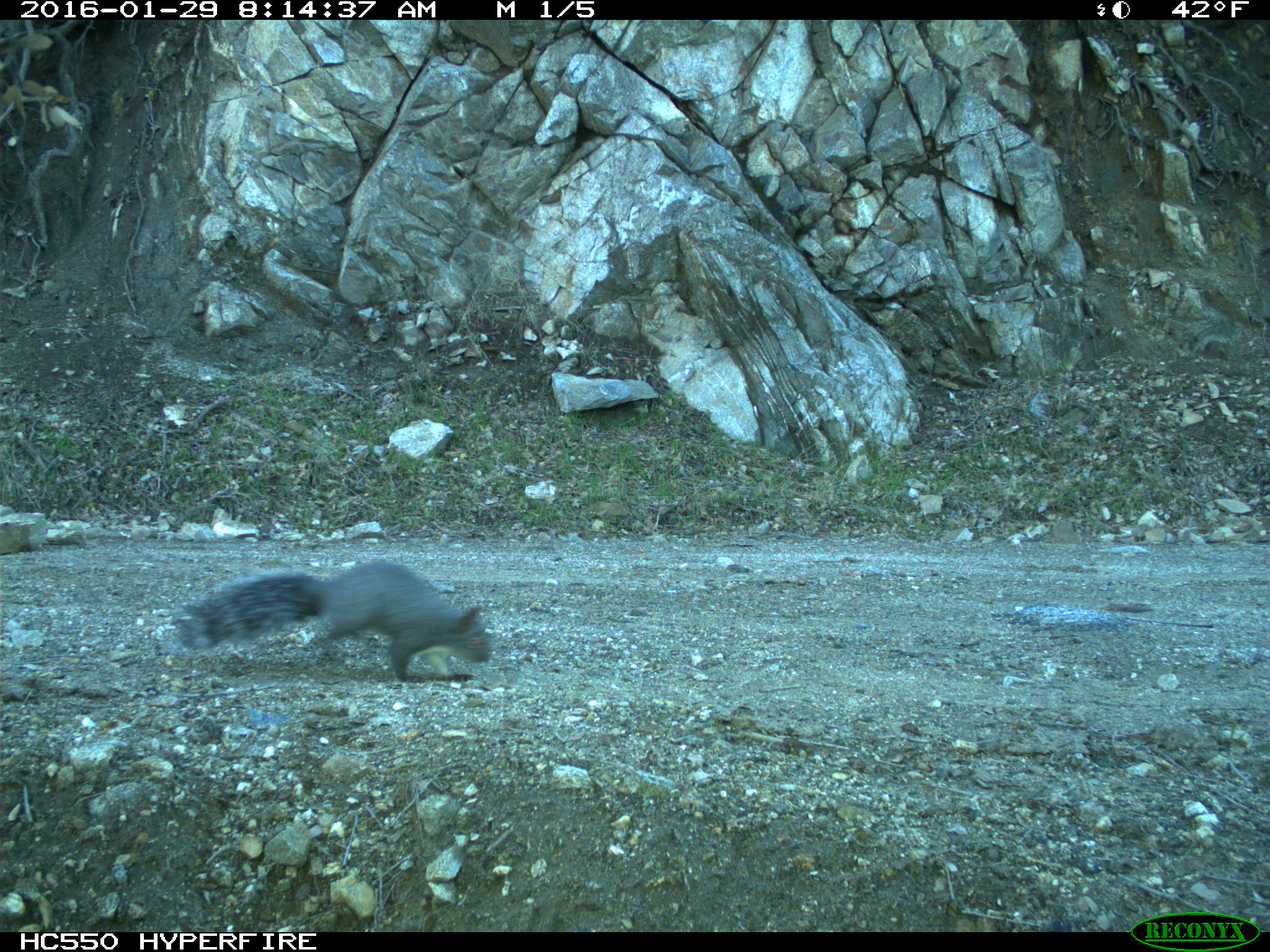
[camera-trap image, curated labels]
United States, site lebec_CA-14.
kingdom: Animalia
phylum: Chordata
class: Mammalia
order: Rodentia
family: Sciuridae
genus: Sciurus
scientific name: Sciurus carolinensis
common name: eastern gray squirrel